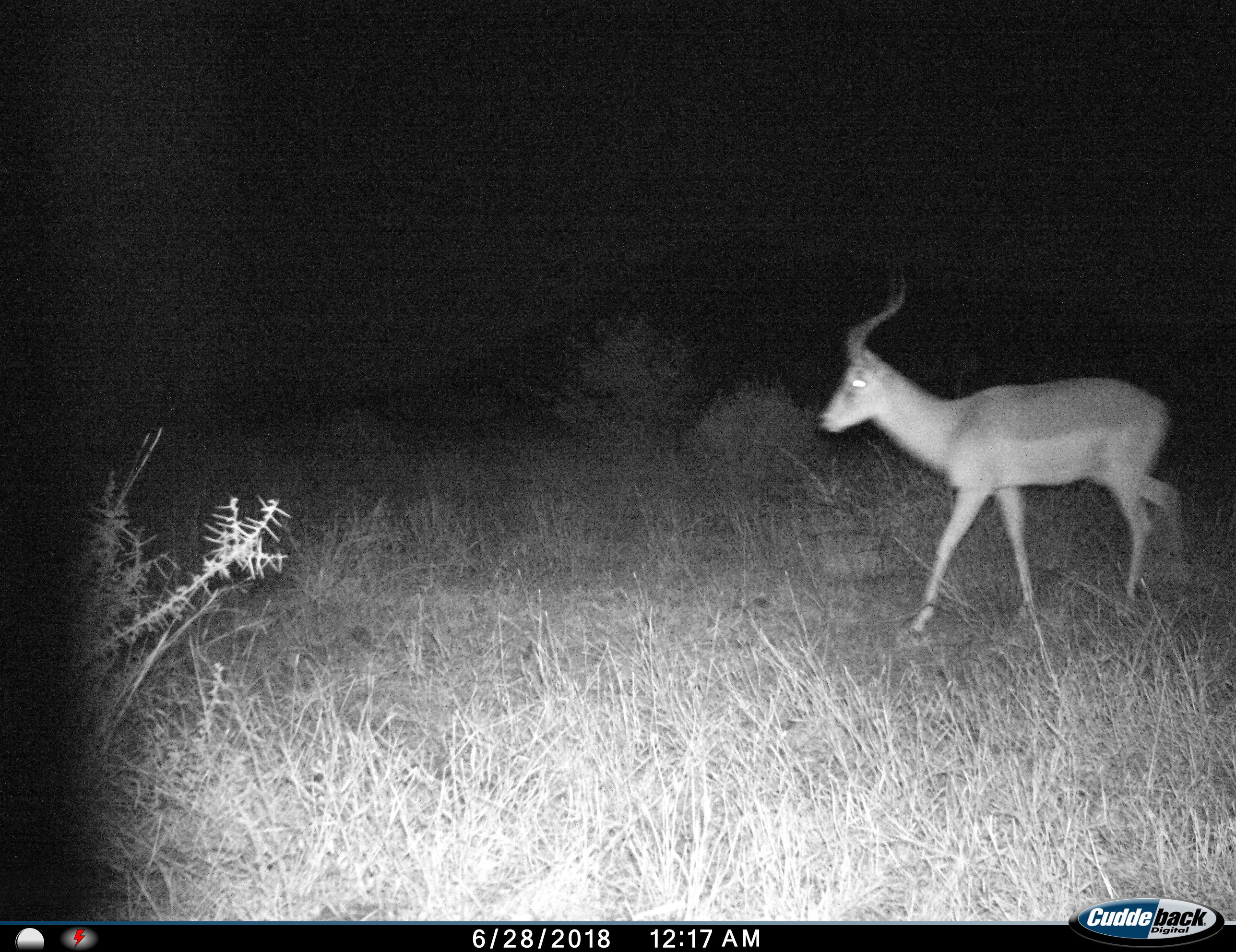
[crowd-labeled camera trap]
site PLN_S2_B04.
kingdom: Animalia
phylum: Chordata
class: Mammalia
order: Artiodactyla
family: Bovidae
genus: Aepyceros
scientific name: Aepyceros melampus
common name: impala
Impala (Aepyceros melampus), count 1. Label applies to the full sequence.